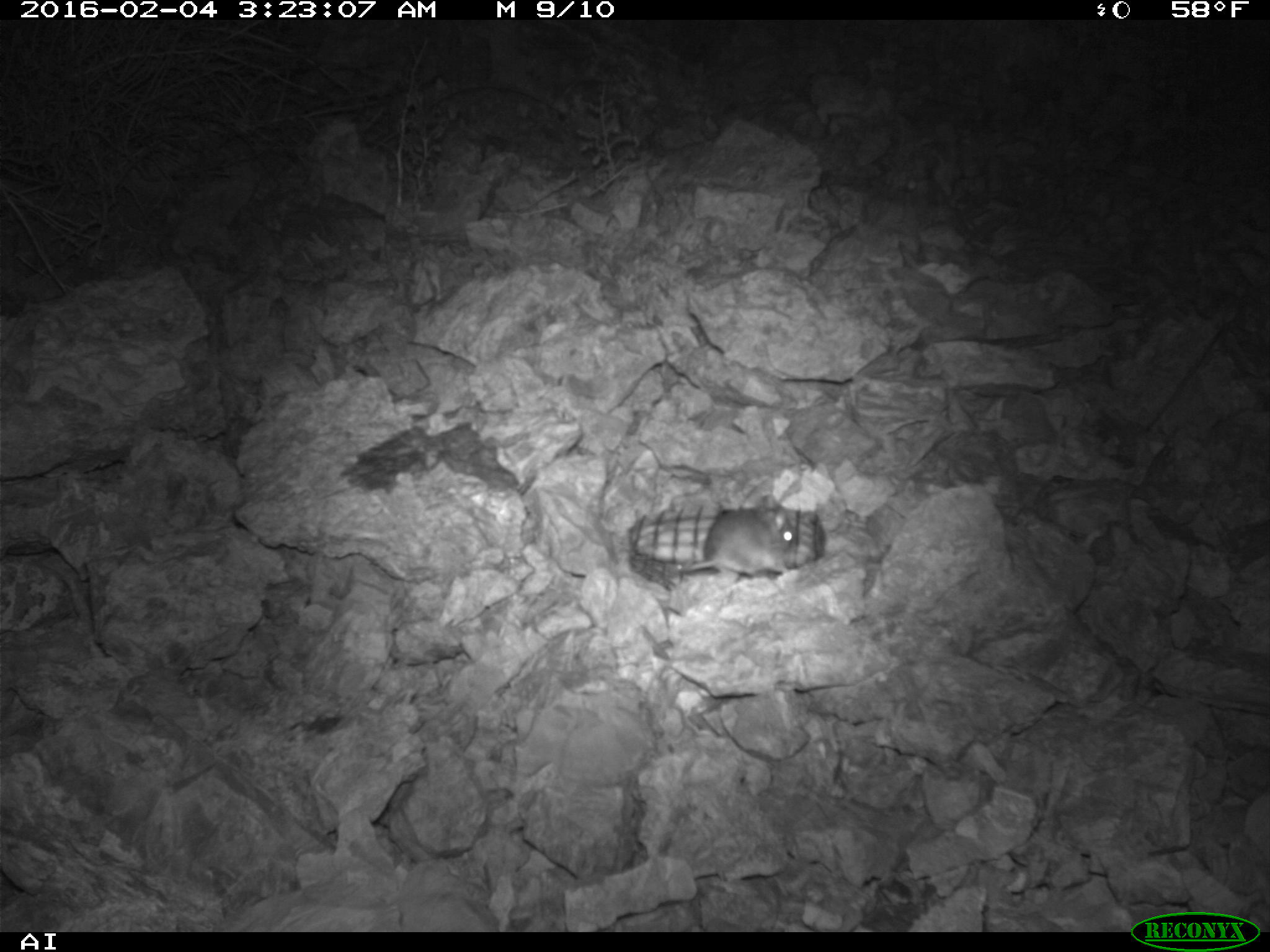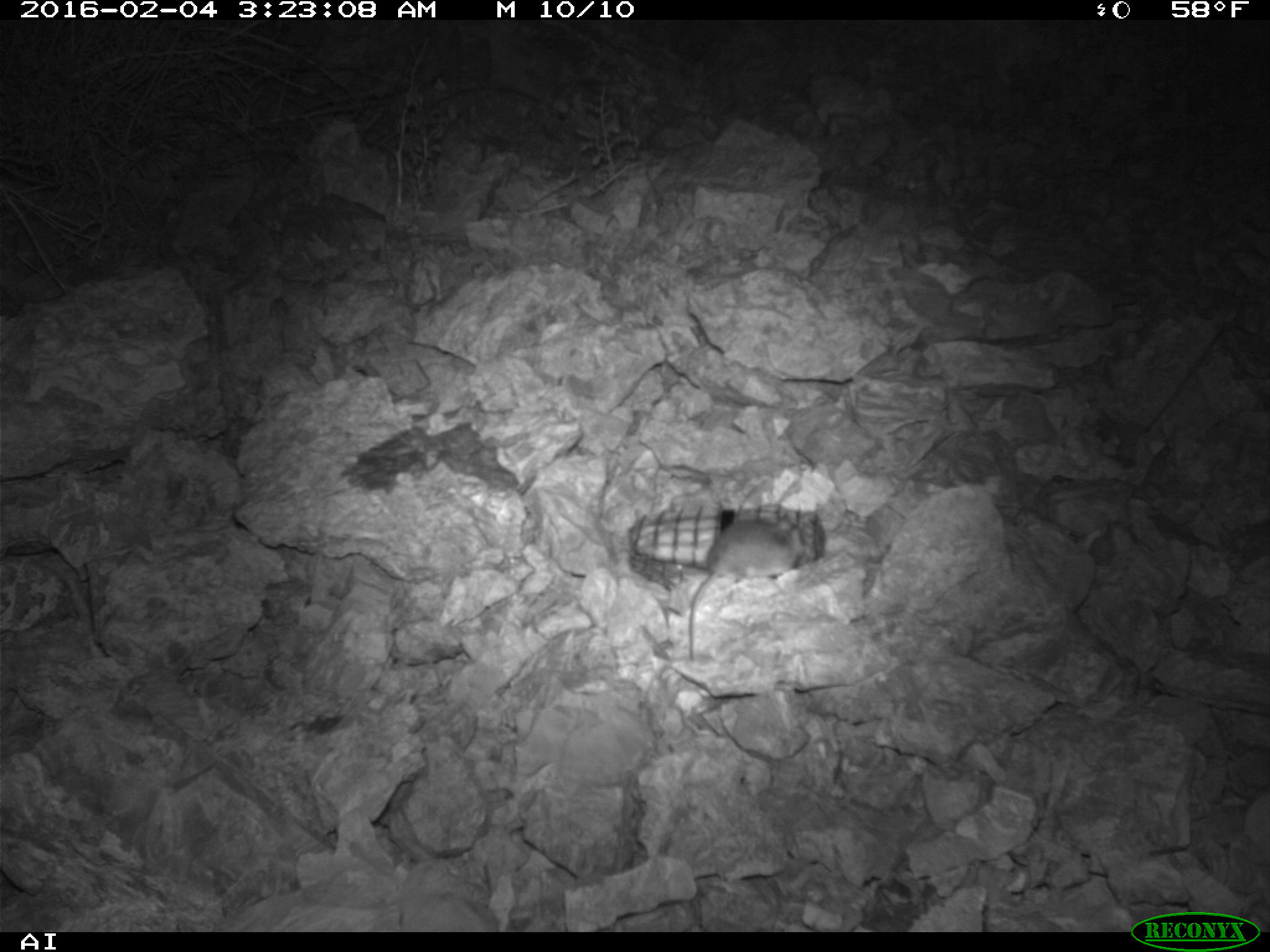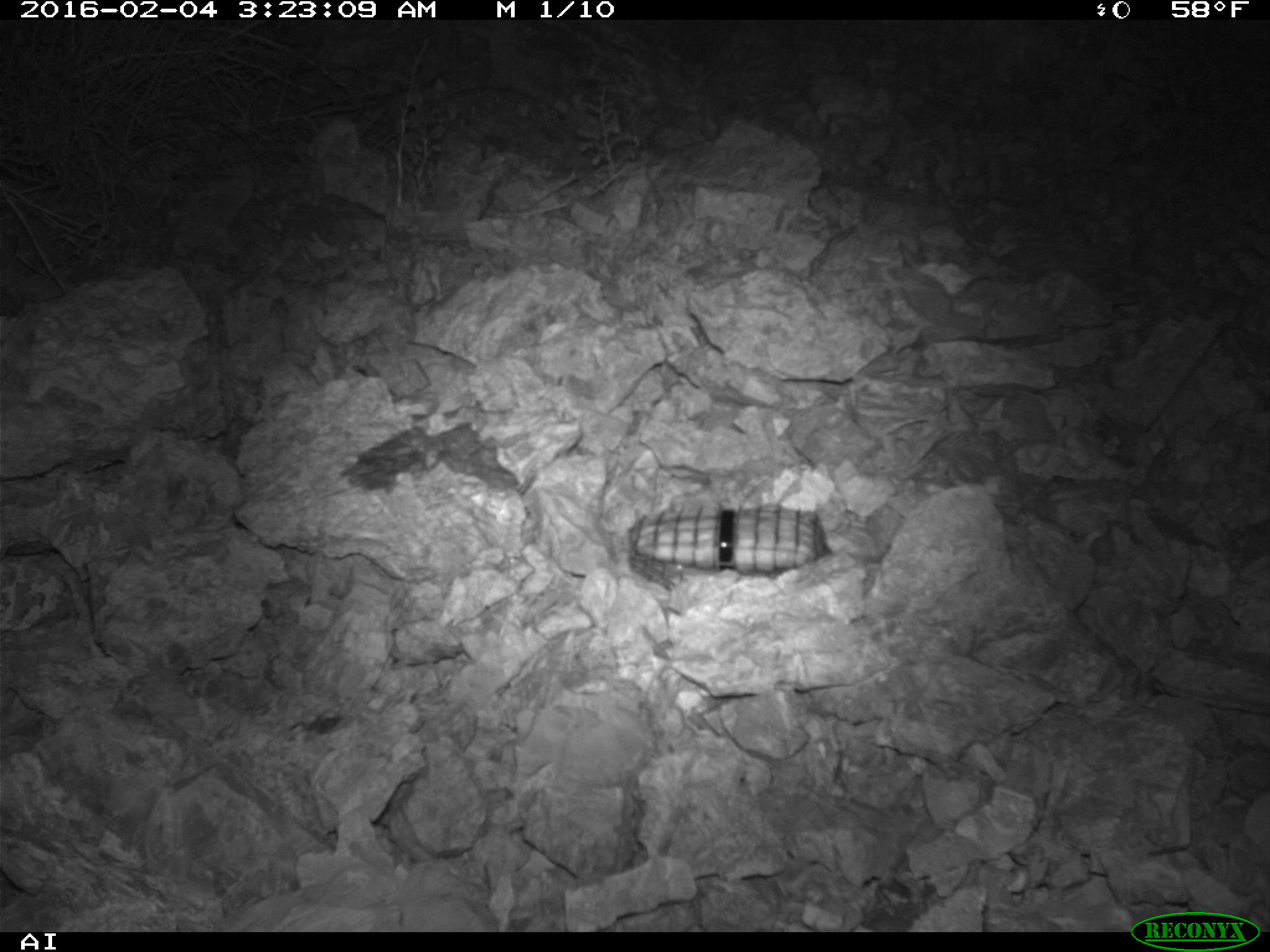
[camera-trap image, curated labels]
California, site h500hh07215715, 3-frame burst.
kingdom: Animalia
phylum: Chordata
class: Mammalia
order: Rodentia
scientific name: Rodentia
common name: rodent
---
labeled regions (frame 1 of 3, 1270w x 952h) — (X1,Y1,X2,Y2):
rodent: (674,495,796,578)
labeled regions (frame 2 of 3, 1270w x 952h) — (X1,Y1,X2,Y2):
rodent: (686,517,804,659)